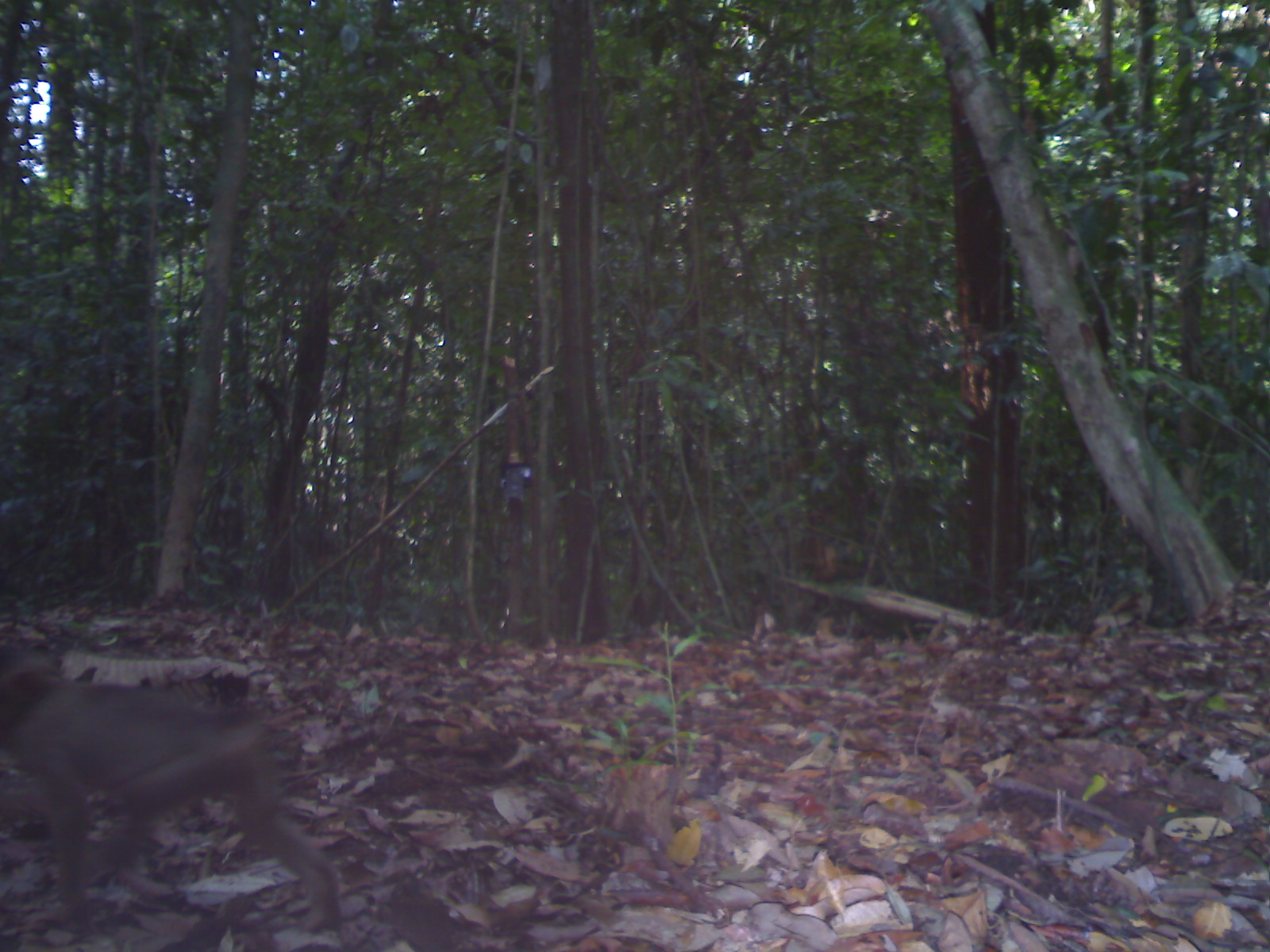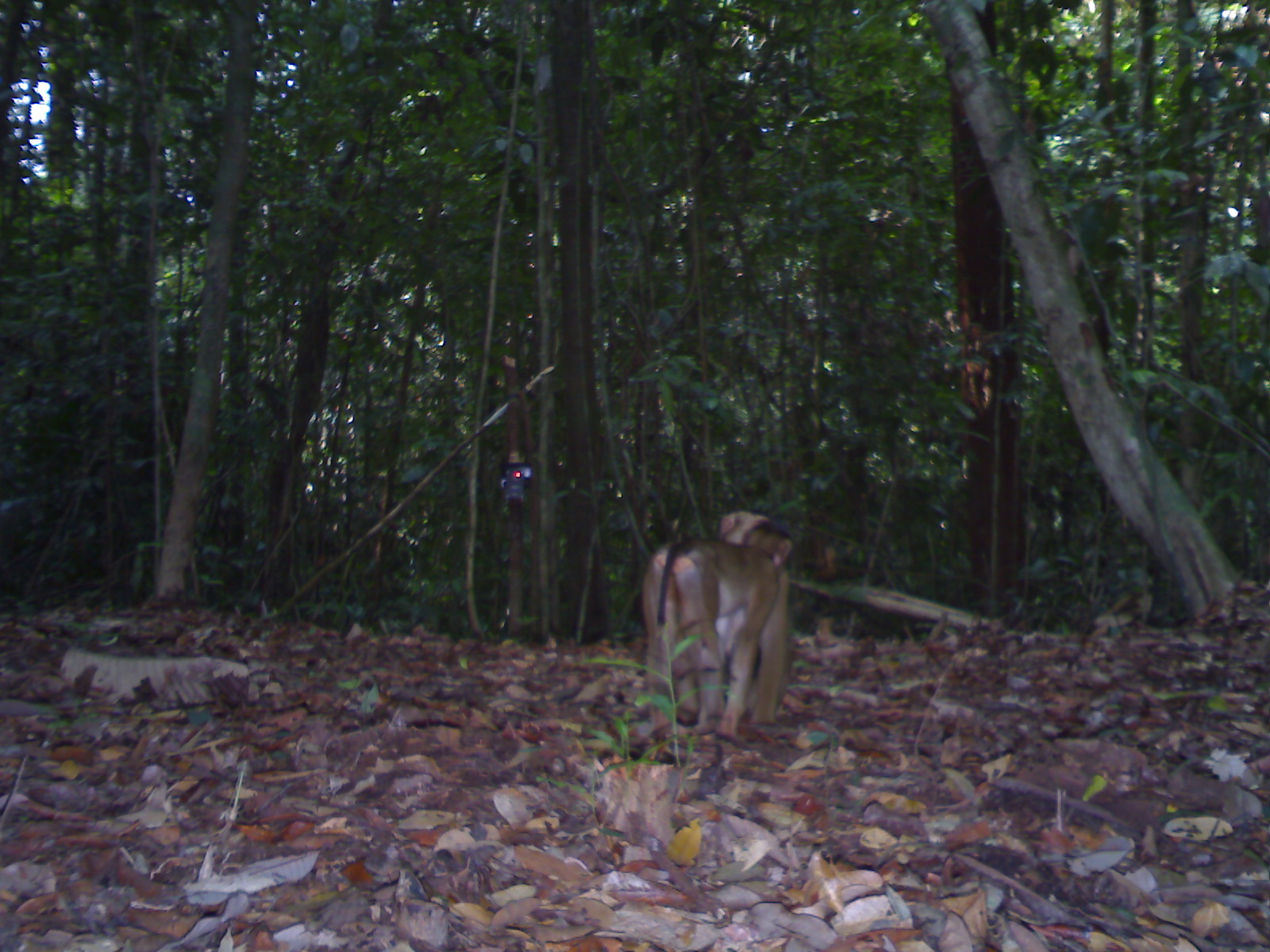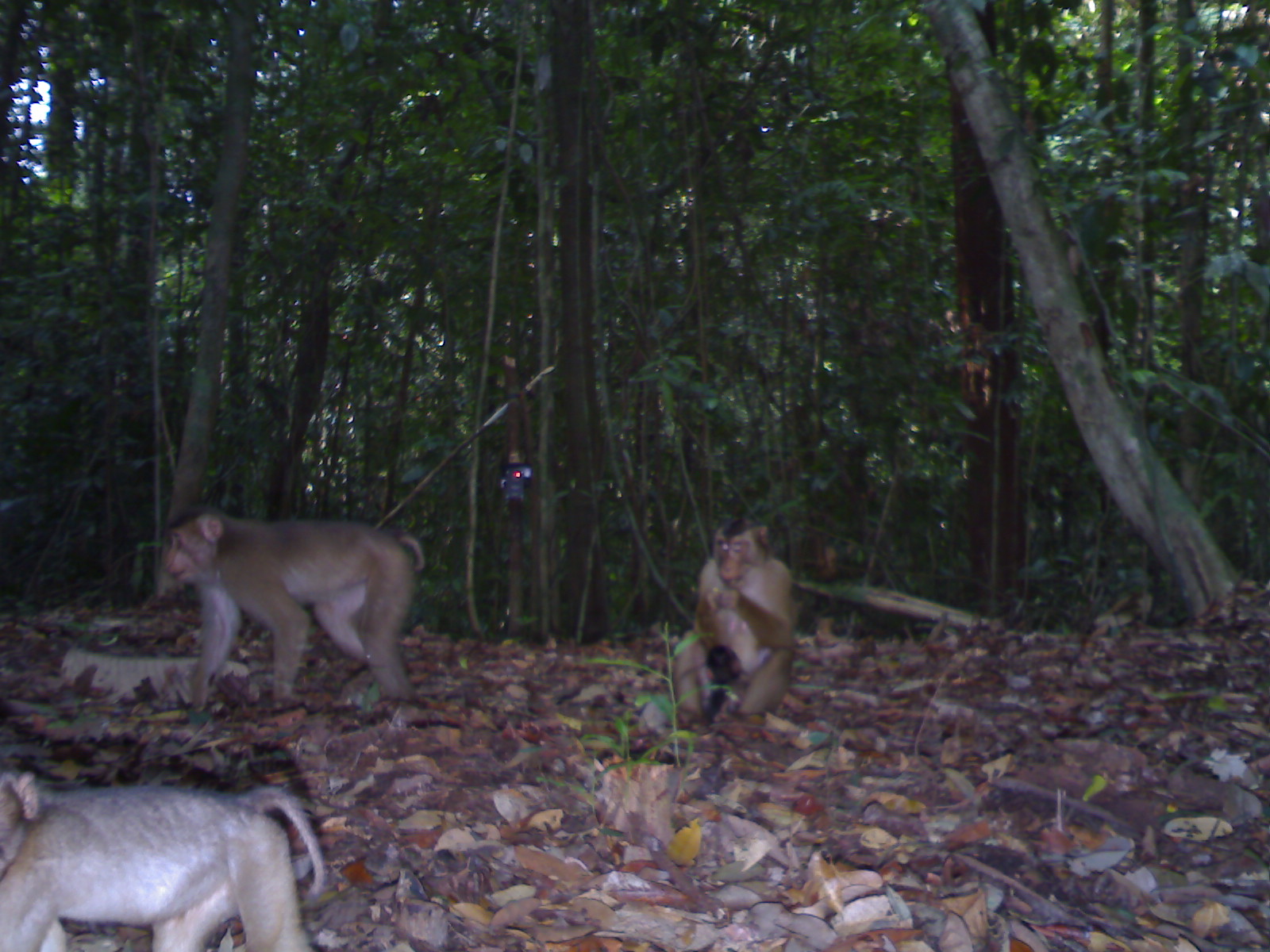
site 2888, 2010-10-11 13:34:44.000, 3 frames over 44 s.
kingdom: Animalia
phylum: Chordata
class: Mammalia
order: Primates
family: Cercopithecidae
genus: Macaca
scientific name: Macaca nemestrina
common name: southern pig-tailed macaque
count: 1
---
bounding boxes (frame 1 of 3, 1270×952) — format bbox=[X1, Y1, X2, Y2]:
macaca nemestrina: bbox=[0, 660, 344, 950]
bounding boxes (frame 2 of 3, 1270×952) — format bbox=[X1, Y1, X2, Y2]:
macaca nemestrina: bbox=[644, 521, 793, 739]; bbox=[718, 508, 813, 723]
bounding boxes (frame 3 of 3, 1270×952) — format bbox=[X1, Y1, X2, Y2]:
macaca nemestrina: bbox=[0, 766, 326, 952]; bbox=[155, 502, 425, 714]; bbox=[666, 516, 797, 733]